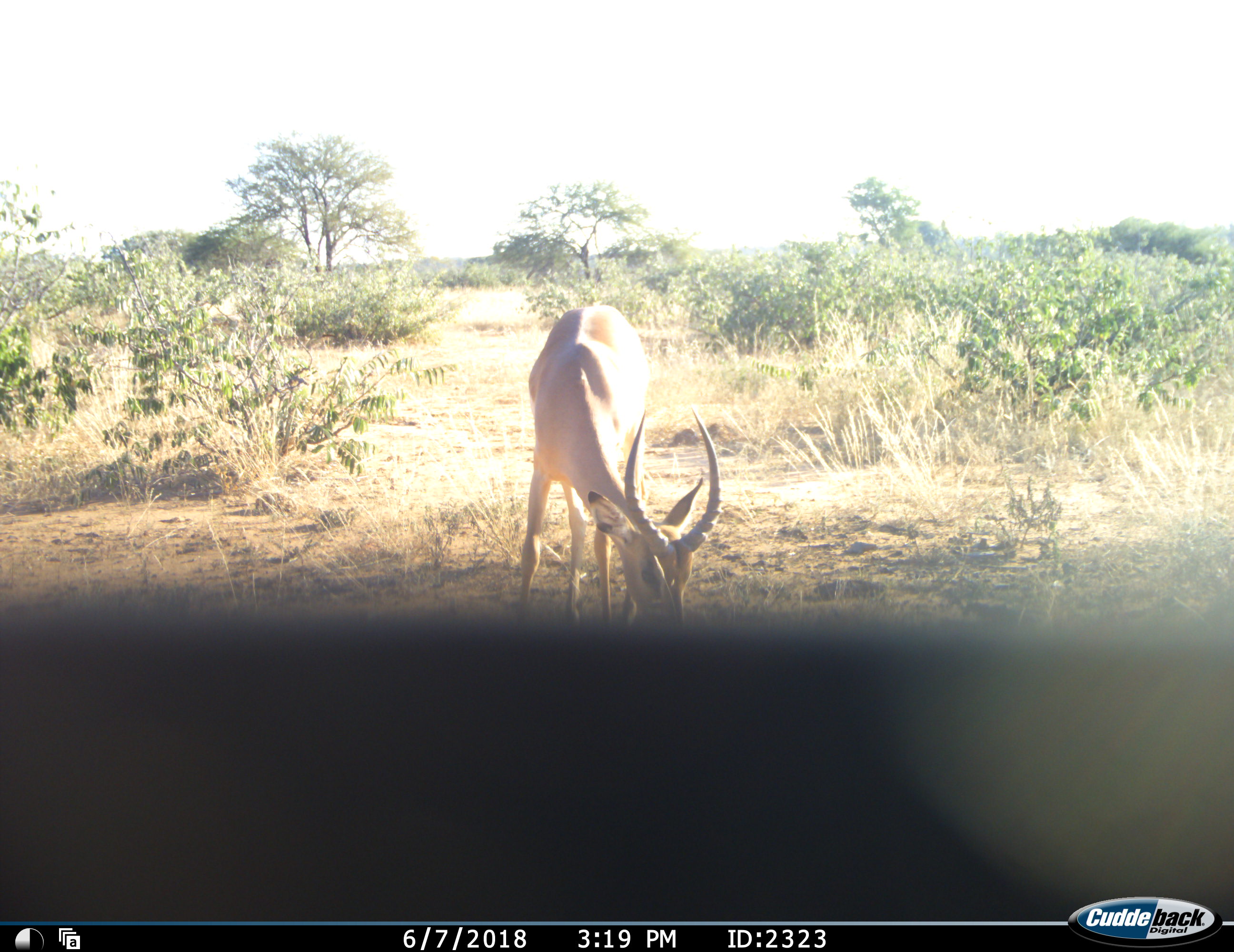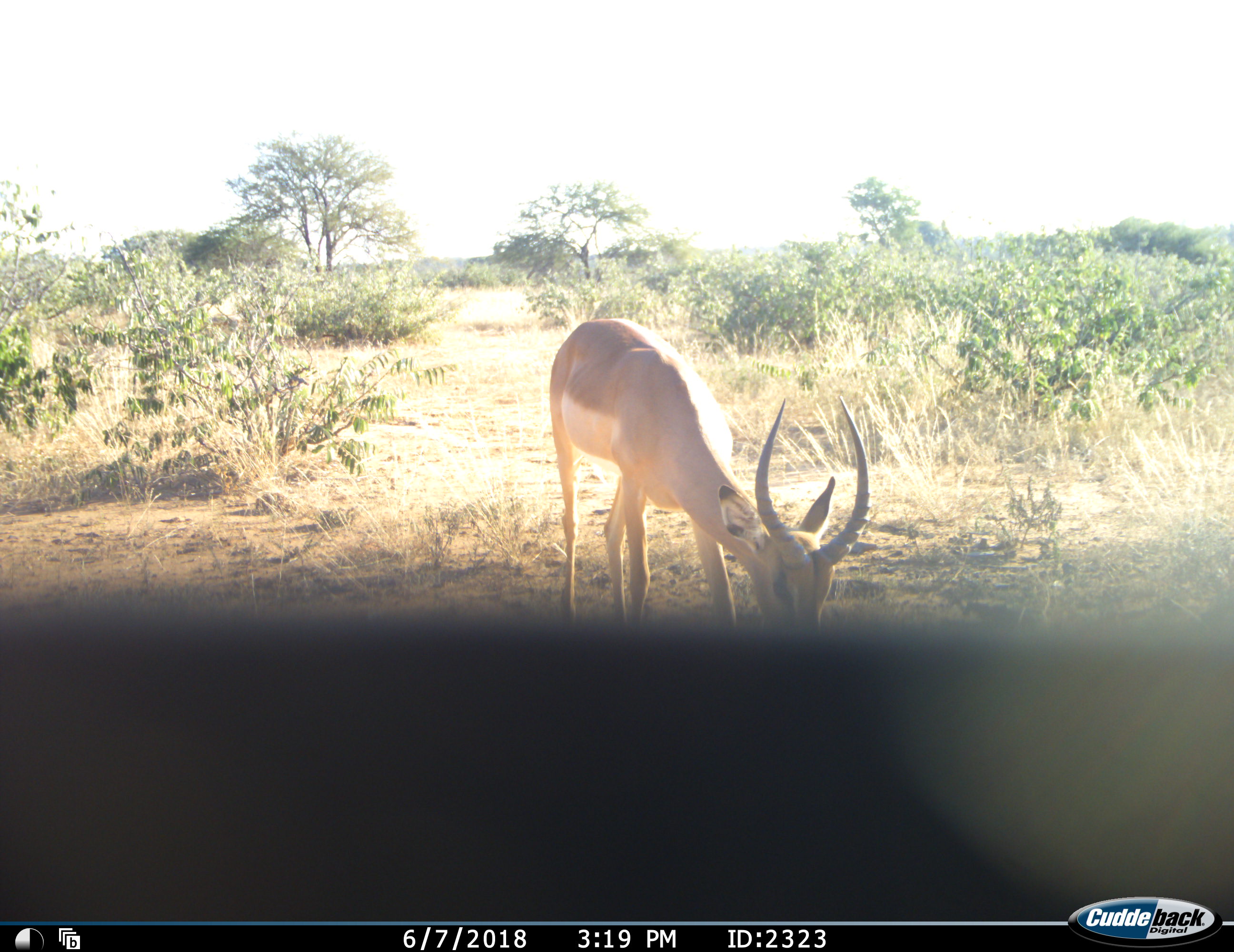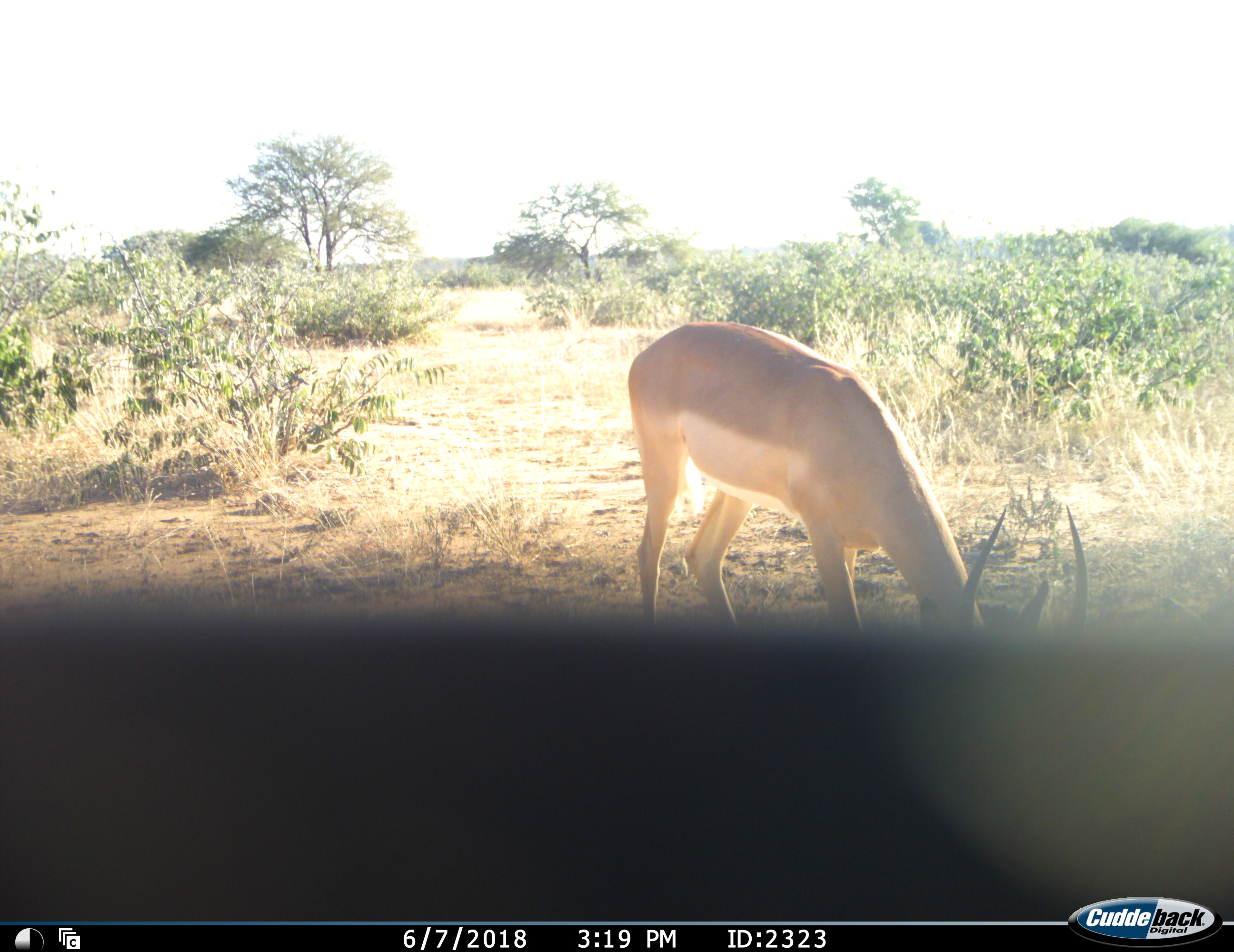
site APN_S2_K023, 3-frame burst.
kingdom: Animalia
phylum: Chordata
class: Mammalia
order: Artiodactyla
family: Bovidae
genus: Aepyceros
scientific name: Aepyceros melampus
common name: impala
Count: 1.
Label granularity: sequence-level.